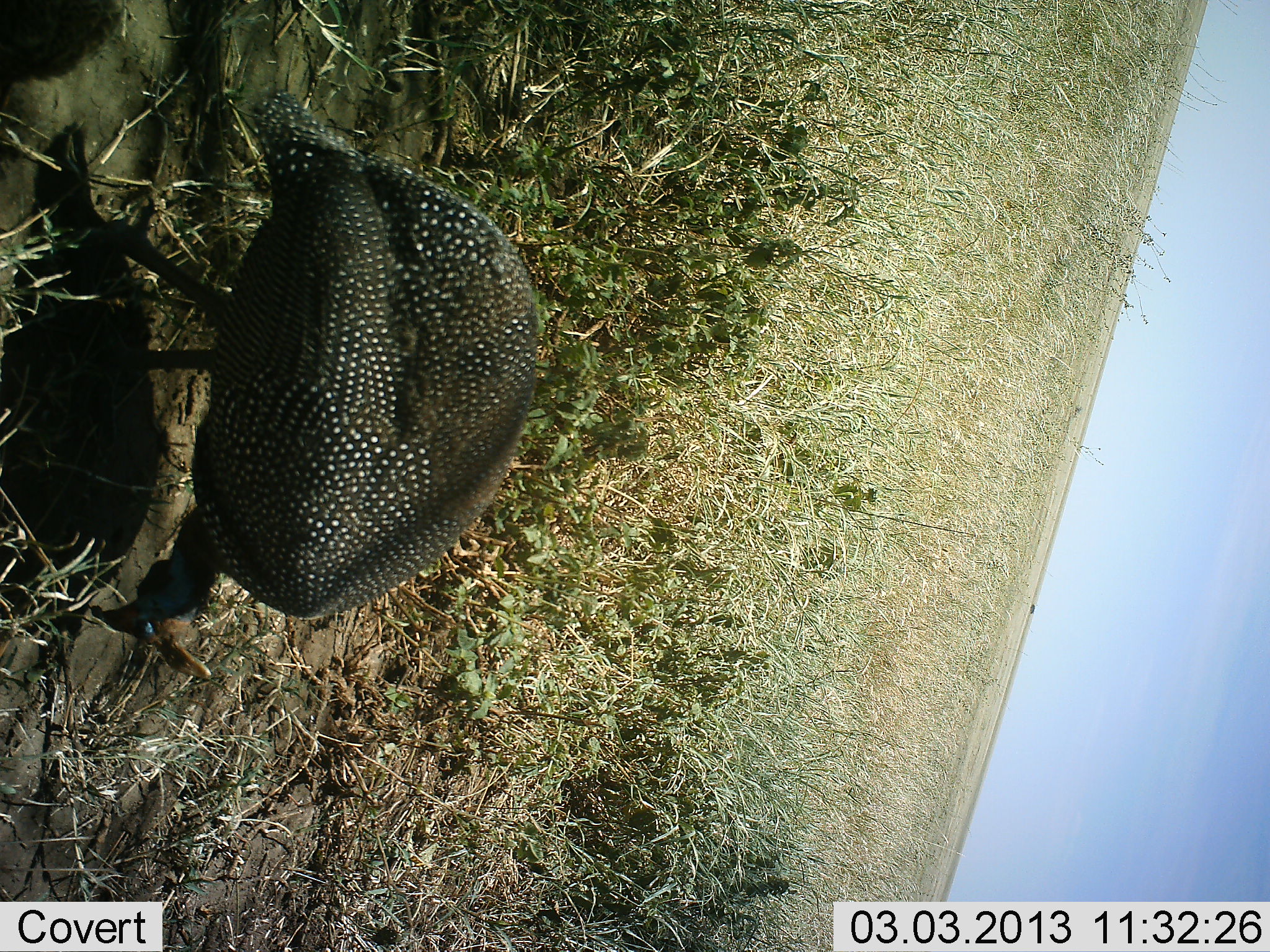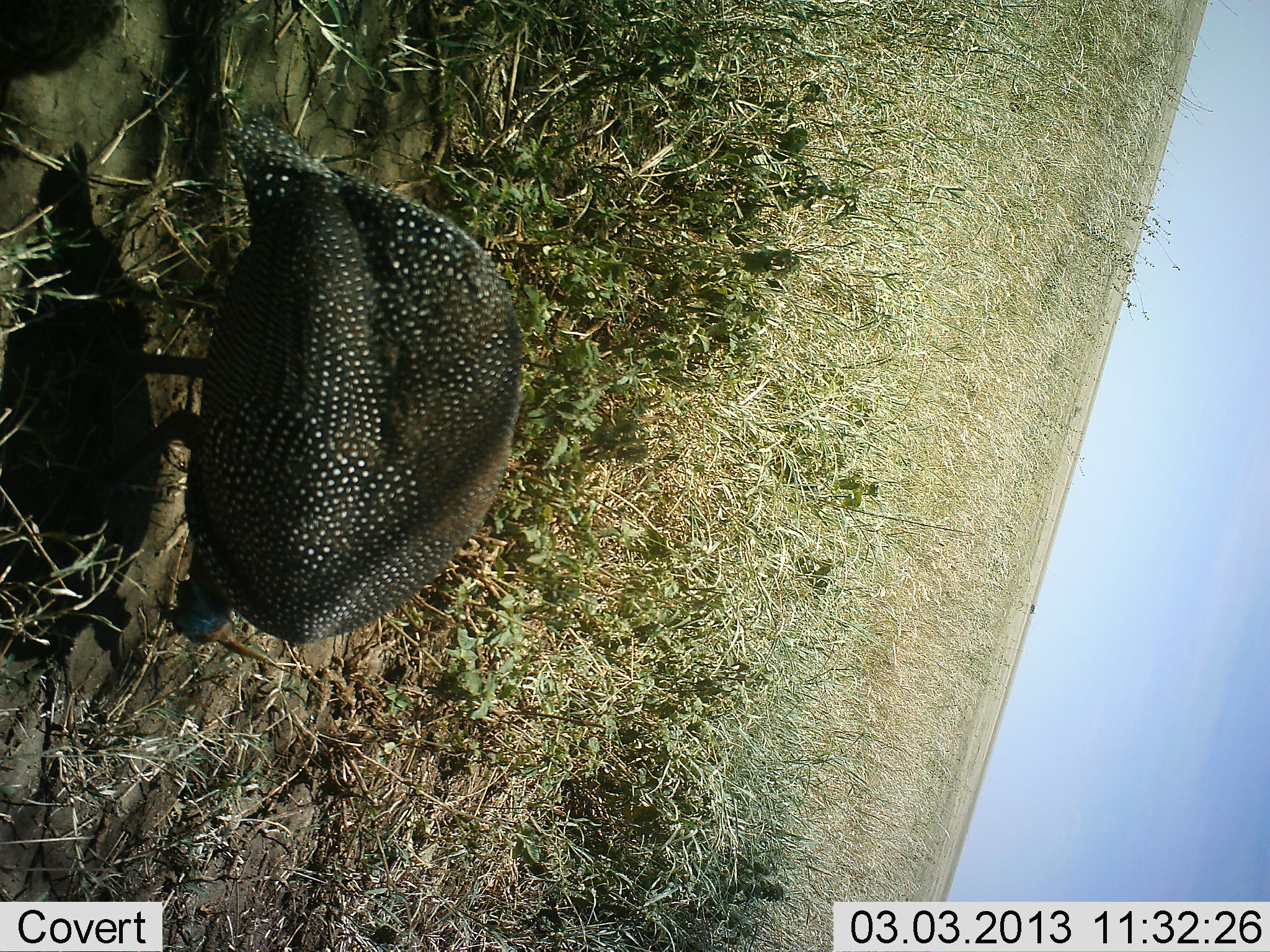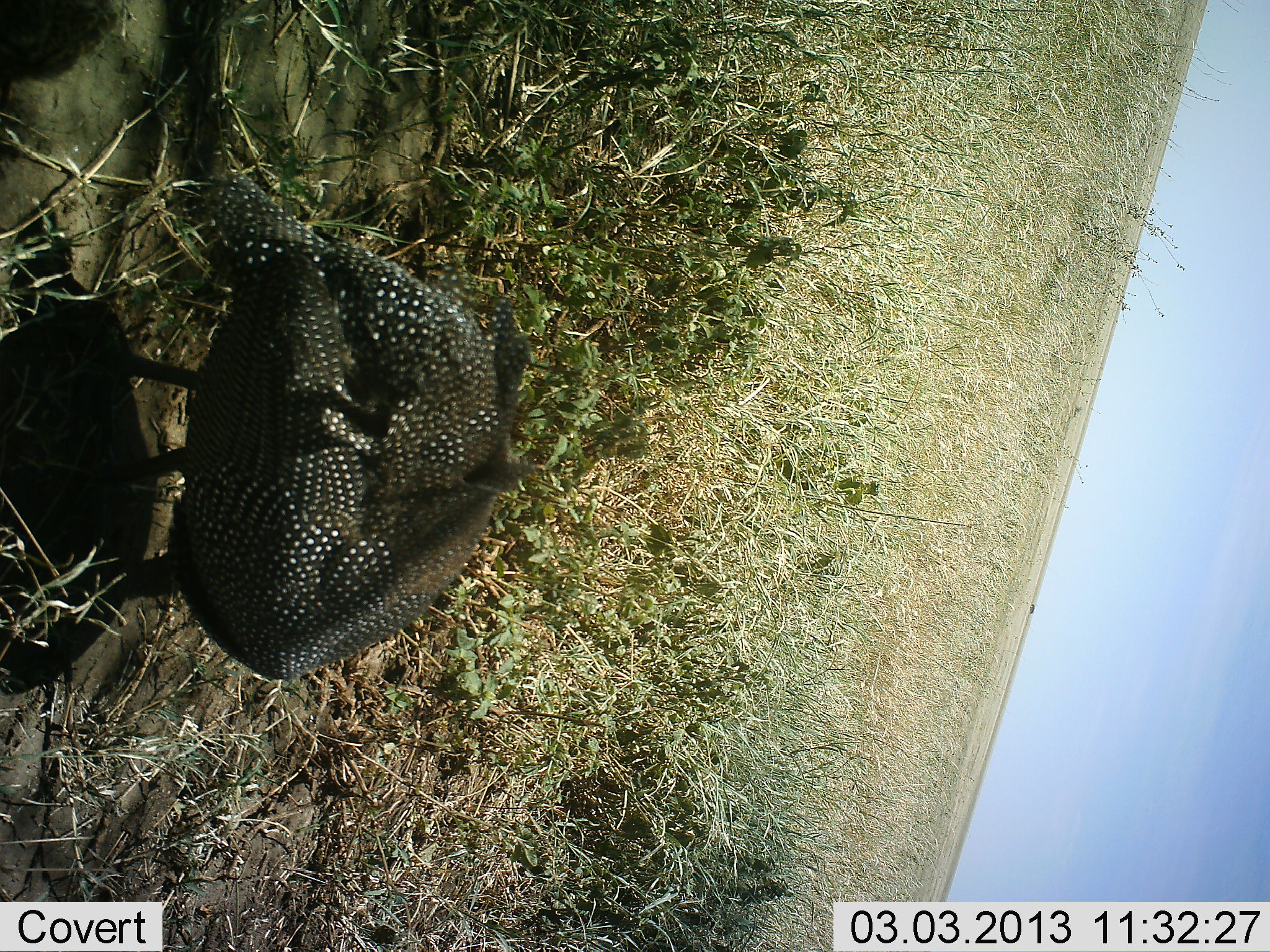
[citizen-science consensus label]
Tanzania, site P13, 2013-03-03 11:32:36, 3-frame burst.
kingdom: Animalia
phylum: Chordata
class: Aves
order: Galliformes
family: Numididae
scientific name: Numididae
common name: guinea fowl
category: guineafowl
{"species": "guineafowl (guinea fowl) (Numididae)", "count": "1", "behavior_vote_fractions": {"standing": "24%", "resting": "0%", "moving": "3%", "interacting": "0%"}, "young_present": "0%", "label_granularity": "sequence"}